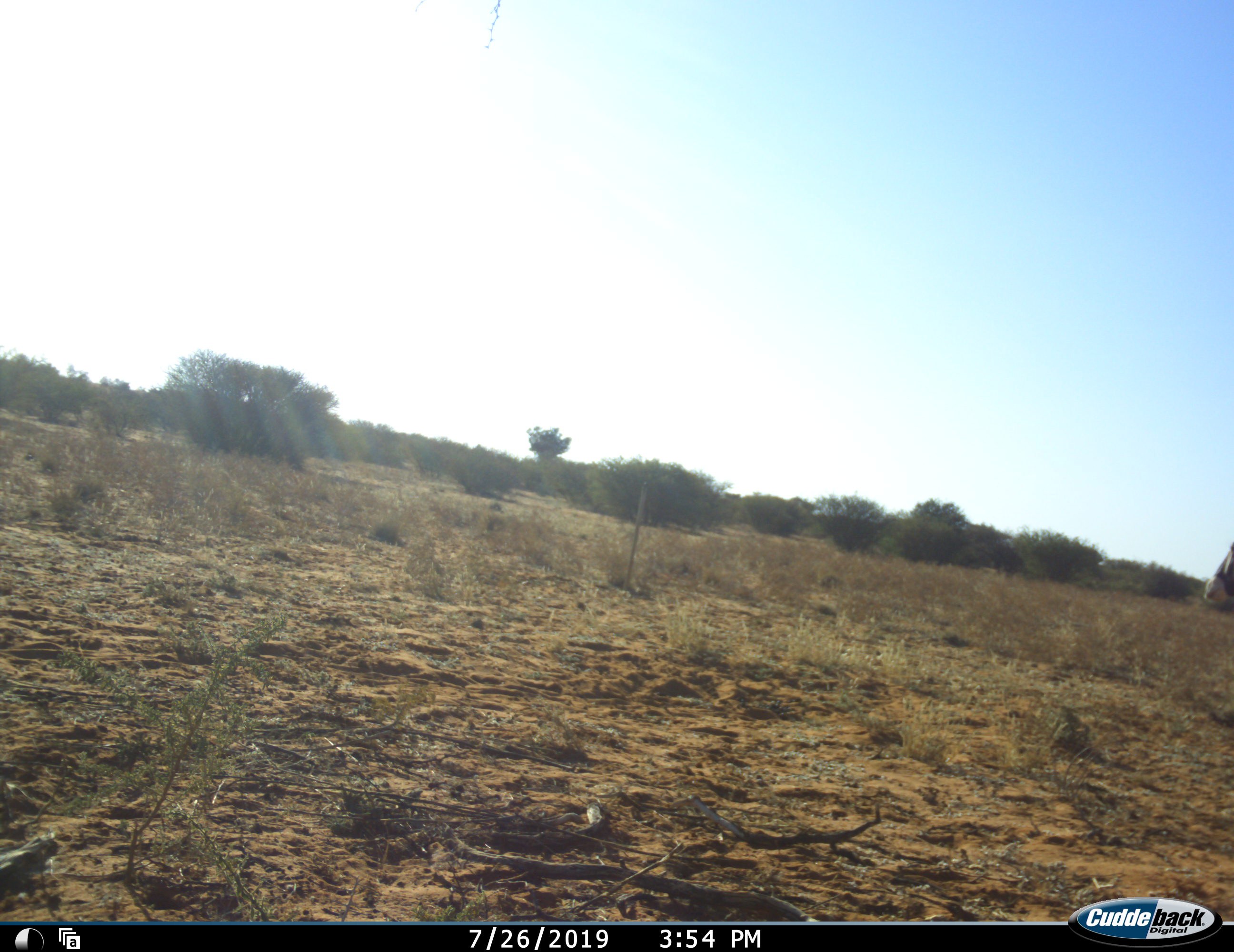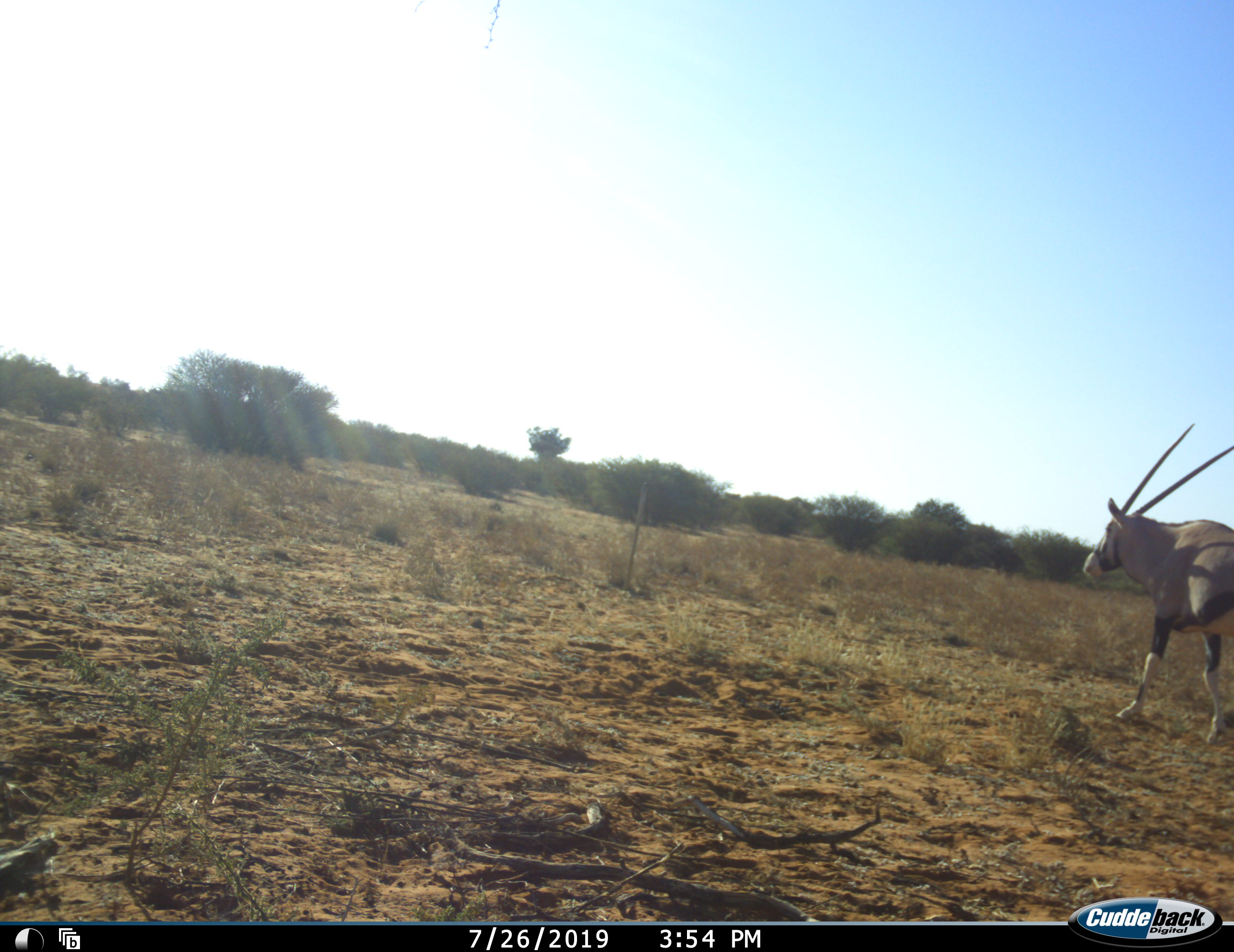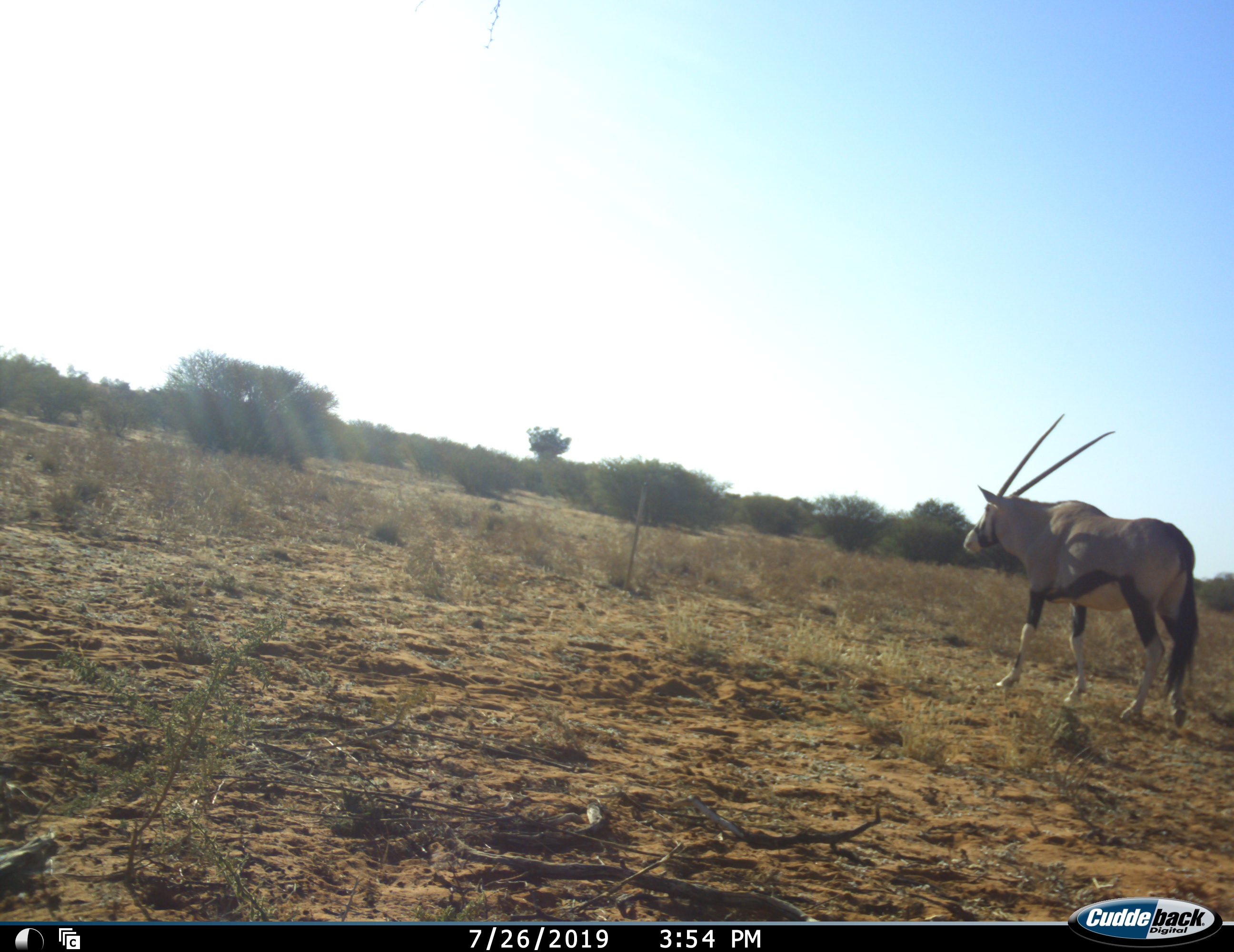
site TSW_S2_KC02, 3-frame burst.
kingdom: Animalia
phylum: Chordata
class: Mammalia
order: Artiodactyla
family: Bovidae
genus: Oryx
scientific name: Oryx gazella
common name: gemsbok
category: oryx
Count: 1.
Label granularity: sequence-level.